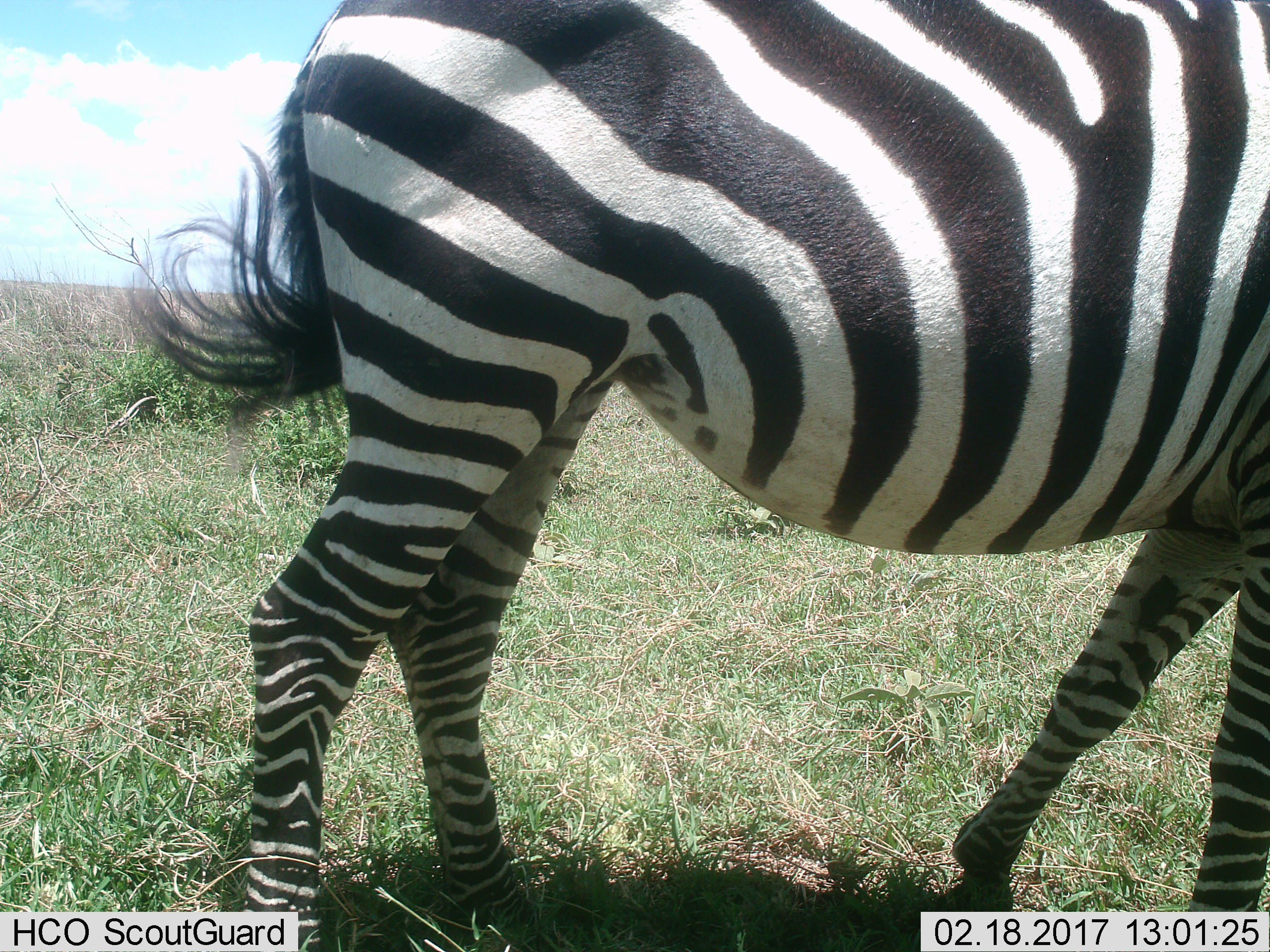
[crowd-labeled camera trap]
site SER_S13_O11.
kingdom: Animalia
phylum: Chordata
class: Mammalia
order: Perissodactyla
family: Equidae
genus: Equus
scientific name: Equus quagga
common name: plains zebra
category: zebraplains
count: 1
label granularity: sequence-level